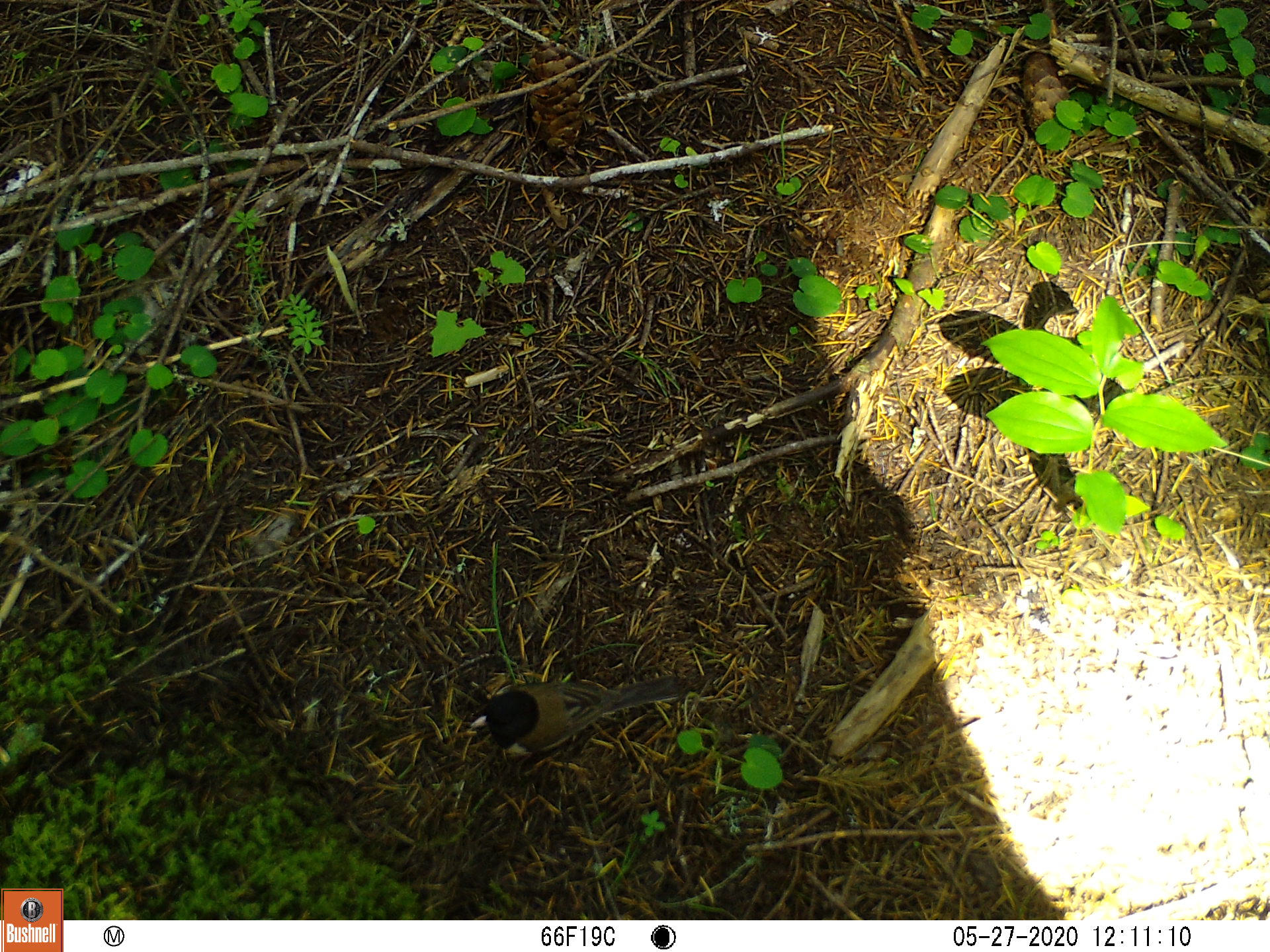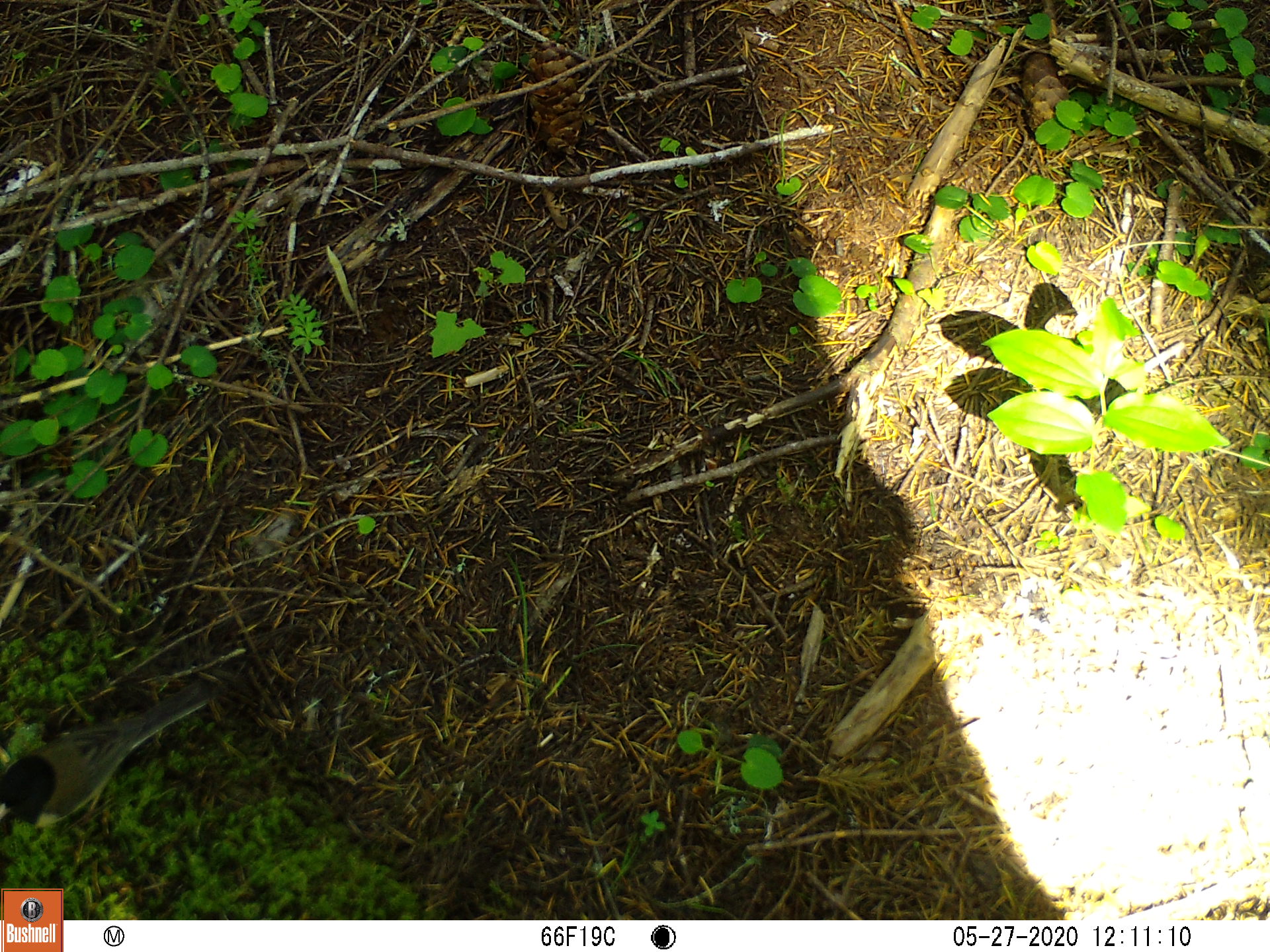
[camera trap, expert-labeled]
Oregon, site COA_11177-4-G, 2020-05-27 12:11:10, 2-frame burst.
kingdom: Animalia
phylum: Chordata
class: Aves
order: Passeriformes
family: Passerellidae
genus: Junco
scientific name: Junco hyemalis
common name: dark-eyed junco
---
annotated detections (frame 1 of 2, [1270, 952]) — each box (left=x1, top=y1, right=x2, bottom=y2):
dark-eyed junco: (left=460, top=672, right=689, bottom=761)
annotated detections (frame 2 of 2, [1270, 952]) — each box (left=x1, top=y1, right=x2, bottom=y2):
dark-eyed junco: (left=0, top=676, right=209, bottom=840)